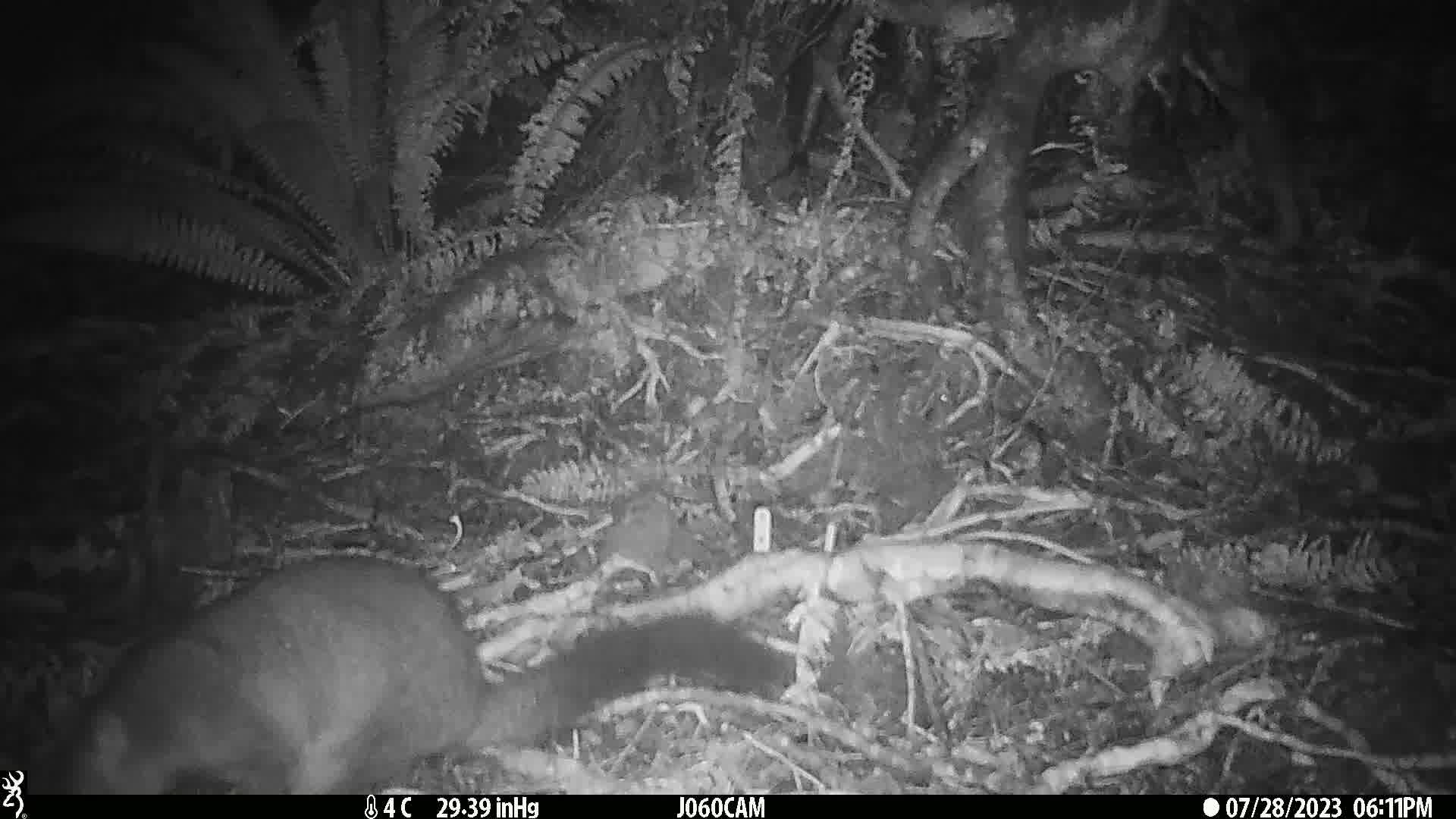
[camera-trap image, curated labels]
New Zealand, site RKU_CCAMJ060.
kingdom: Animalia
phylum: Chordata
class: Mammalia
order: Diprotodontia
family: Phalangeridae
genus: Trichosurus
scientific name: Trichosurus vulpecula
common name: common brushtail possum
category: possum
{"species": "possum (common brushtail possum) (Trichosurus vulpecula)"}